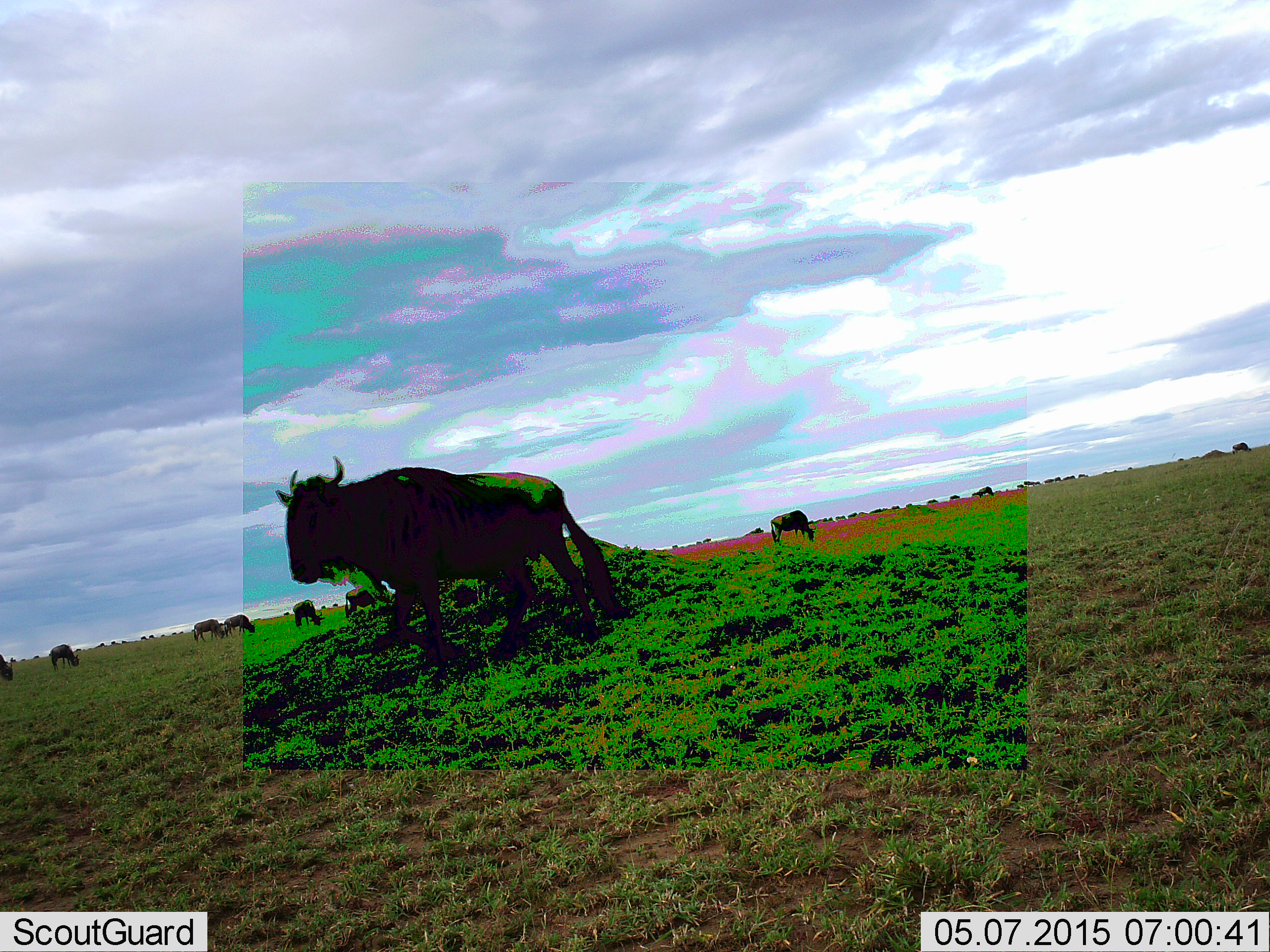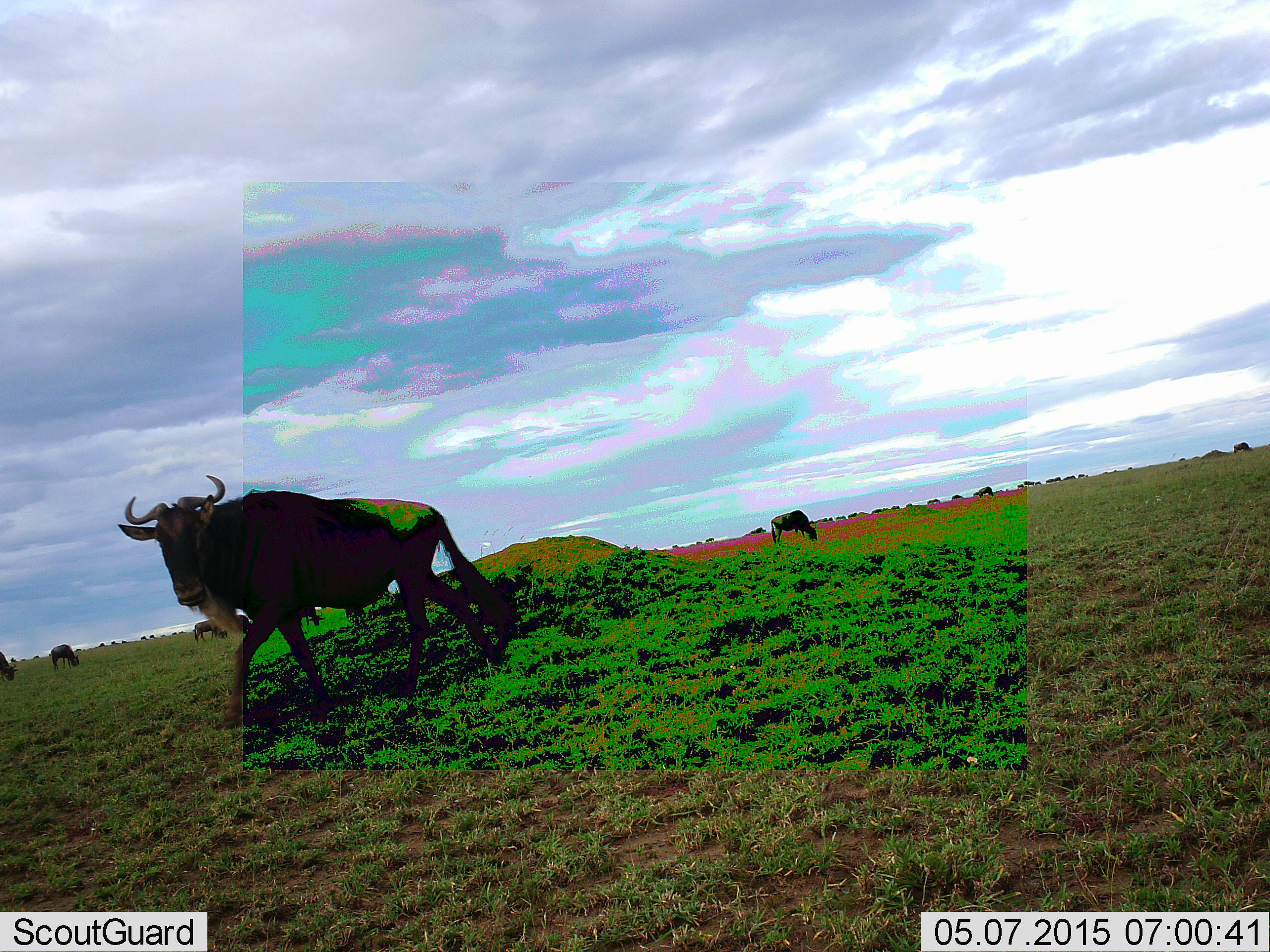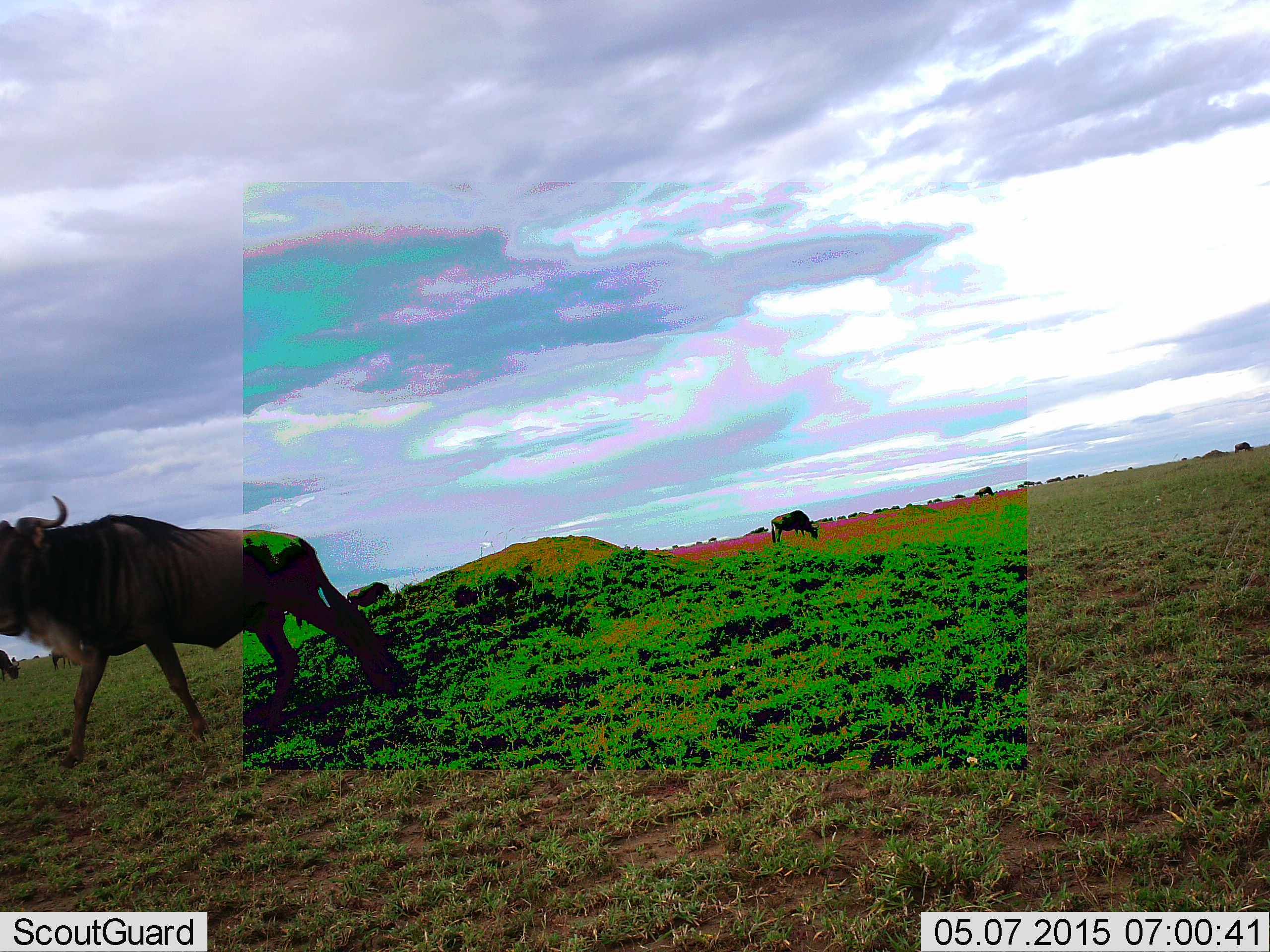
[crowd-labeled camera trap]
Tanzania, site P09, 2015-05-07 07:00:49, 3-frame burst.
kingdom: Animalia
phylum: Chordata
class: Mammalia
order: Artiodactyla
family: Bovidae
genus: Connochaetes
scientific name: Connochaetes taurinus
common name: blue wildebeest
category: wildebeest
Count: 11-50.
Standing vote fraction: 50%.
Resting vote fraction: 10%.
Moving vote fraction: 100%.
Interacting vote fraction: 0%.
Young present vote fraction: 0%.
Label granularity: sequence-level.